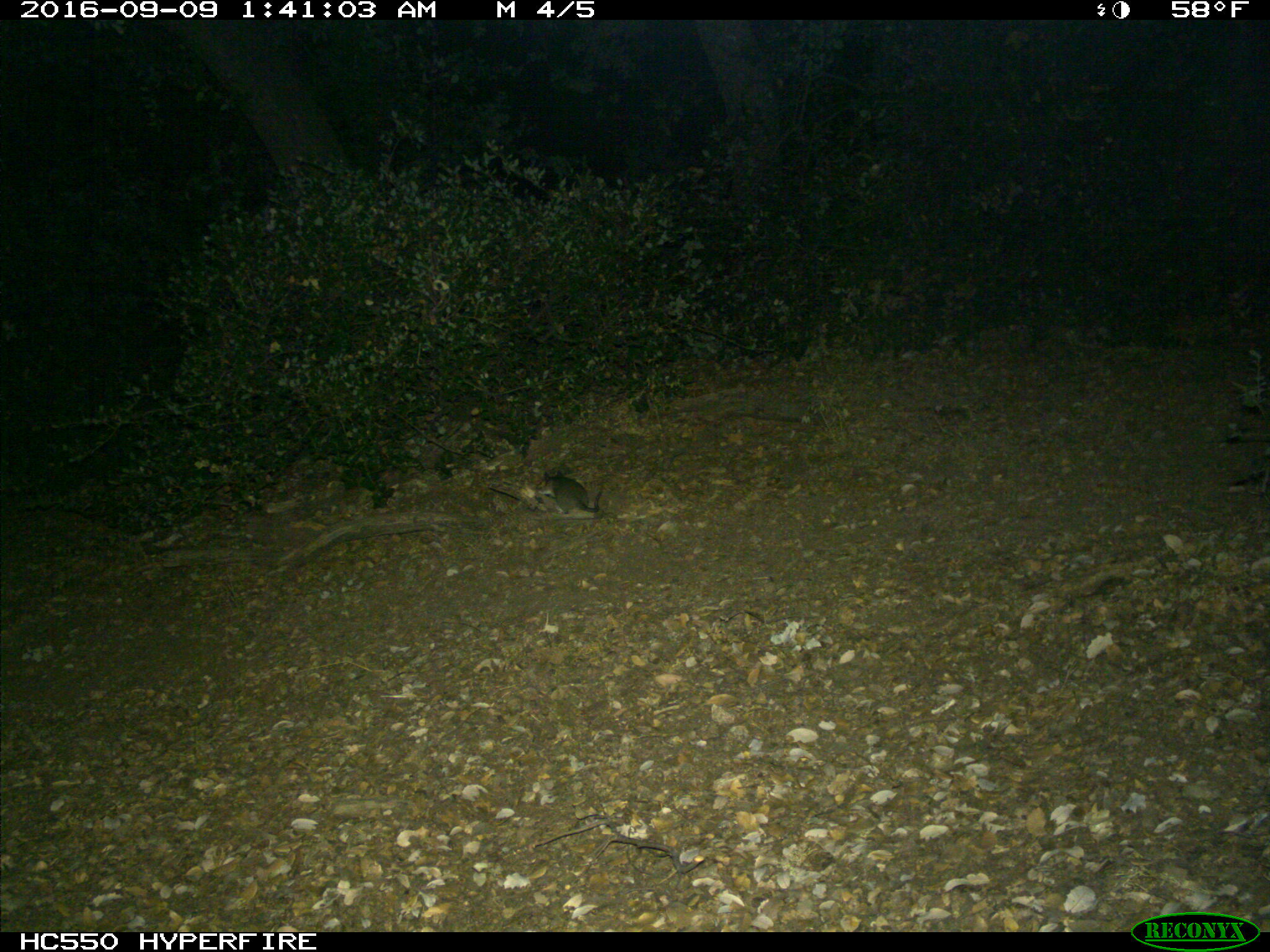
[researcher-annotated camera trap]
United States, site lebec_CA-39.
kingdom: Animalia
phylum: Chordata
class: Mammalia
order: Rodentia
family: Cricetidae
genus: Neotoma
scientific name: Neotoma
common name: pack rat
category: unidentified pack rat